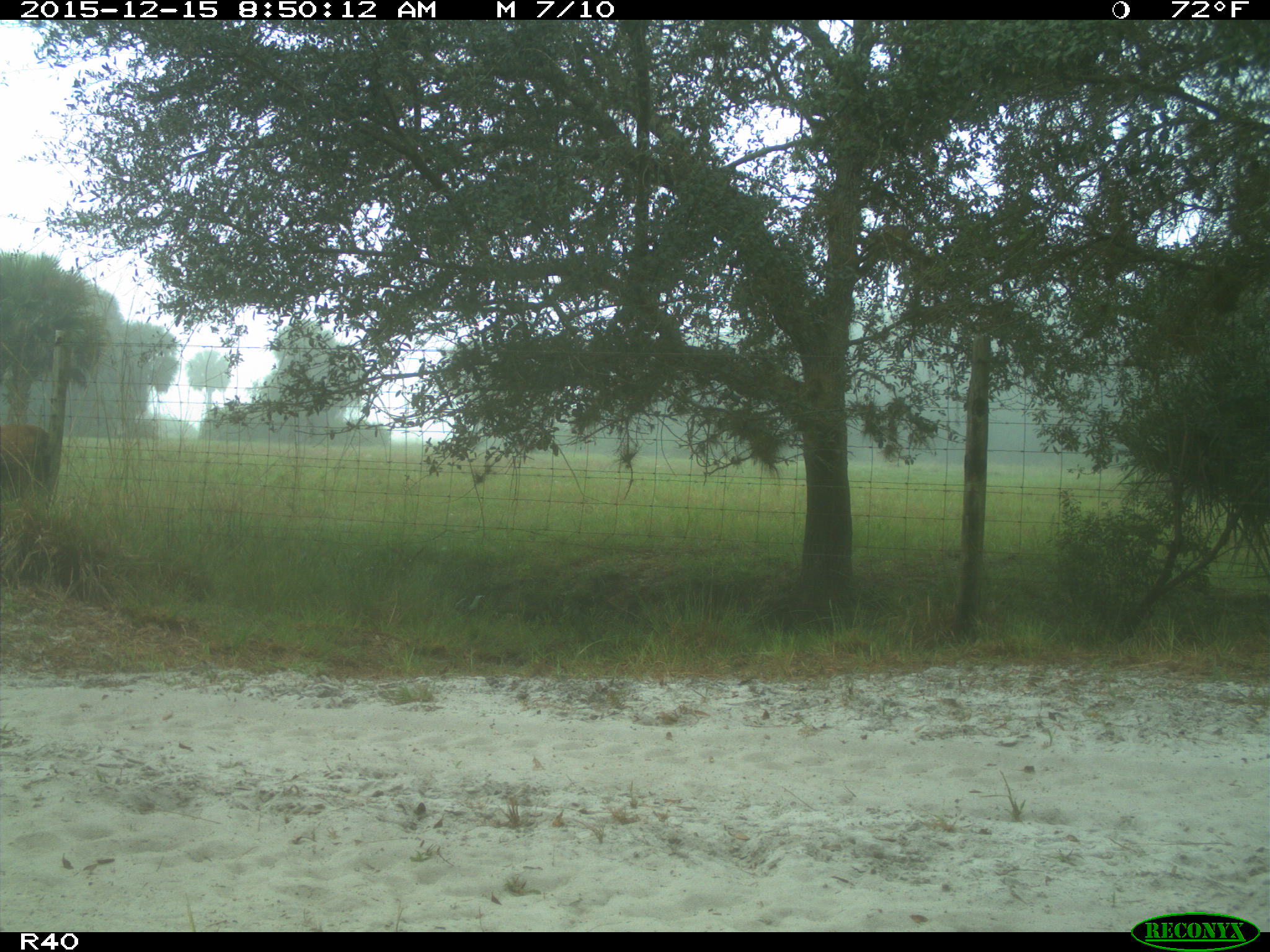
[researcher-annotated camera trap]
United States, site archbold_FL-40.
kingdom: Animalia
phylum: Chordata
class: Mammalia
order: Artiodactyla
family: Bovidae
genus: Bos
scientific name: Bos taurus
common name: domestic cow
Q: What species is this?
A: Bos taurus (domestic cow).